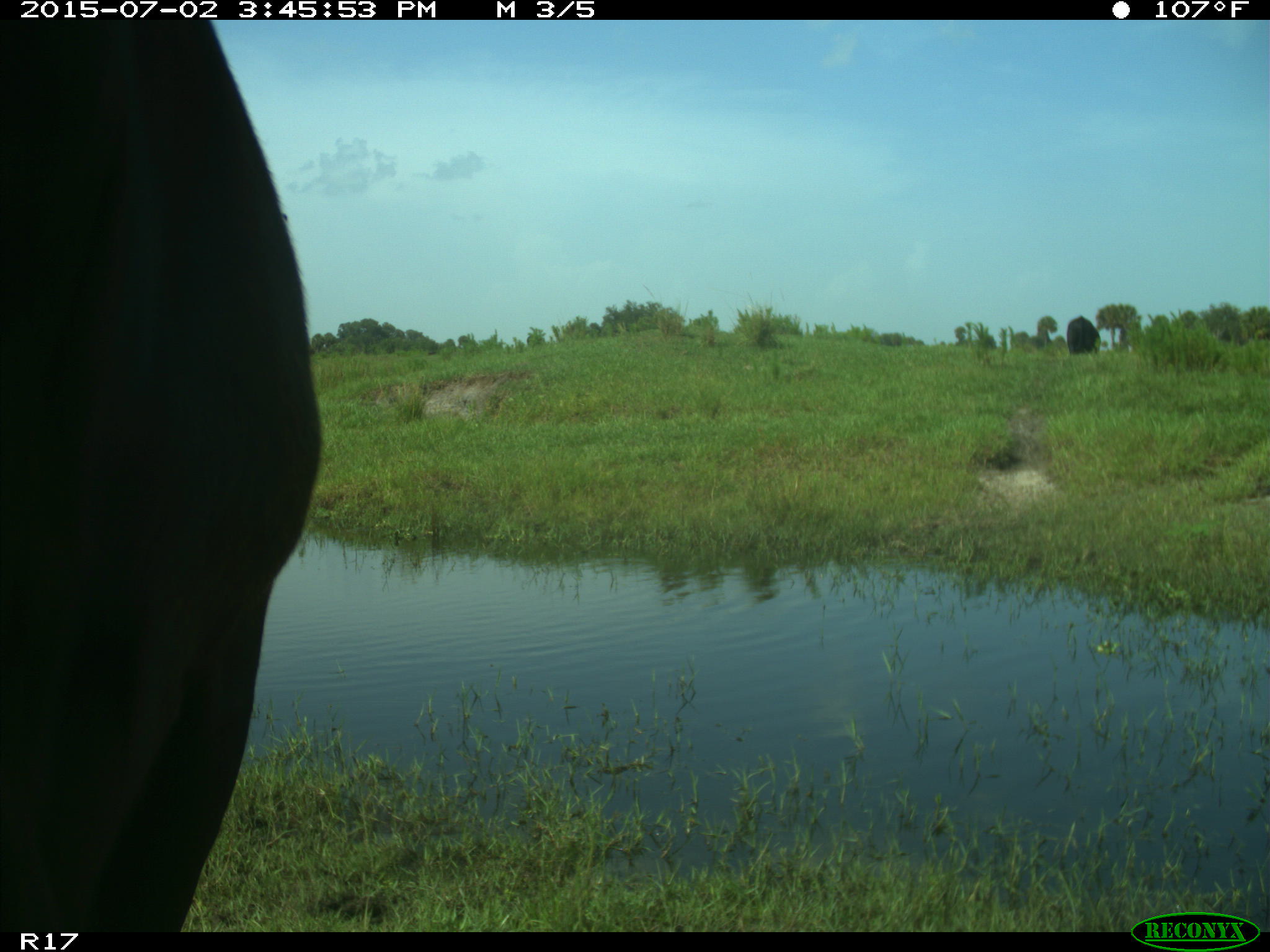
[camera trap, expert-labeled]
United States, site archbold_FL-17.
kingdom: Animalia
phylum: Chordata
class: Mammalia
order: Artiodactyla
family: Bovidae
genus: Bos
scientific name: Bos taurus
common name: domestic cow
Bos taurus (domestic cow).